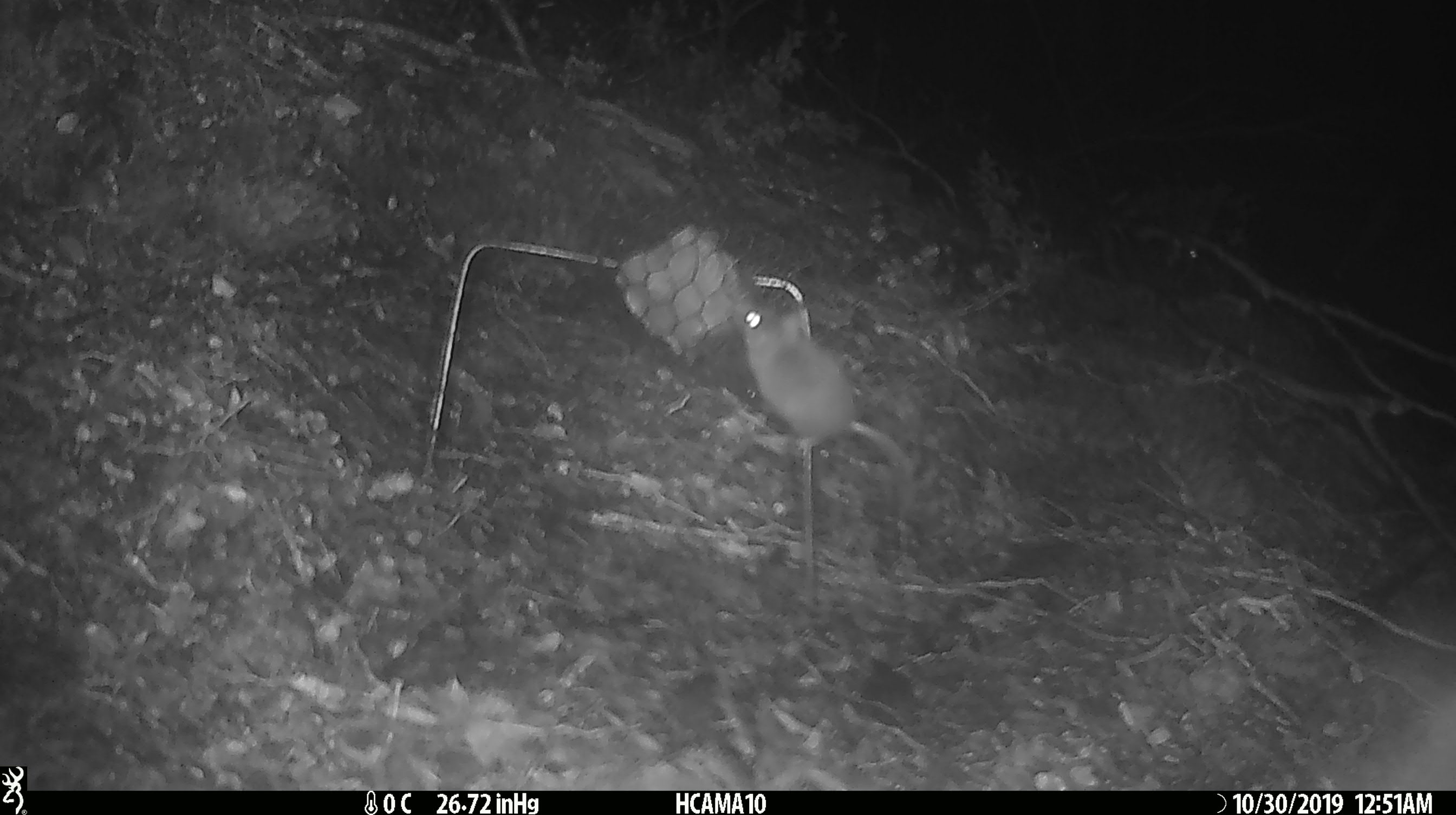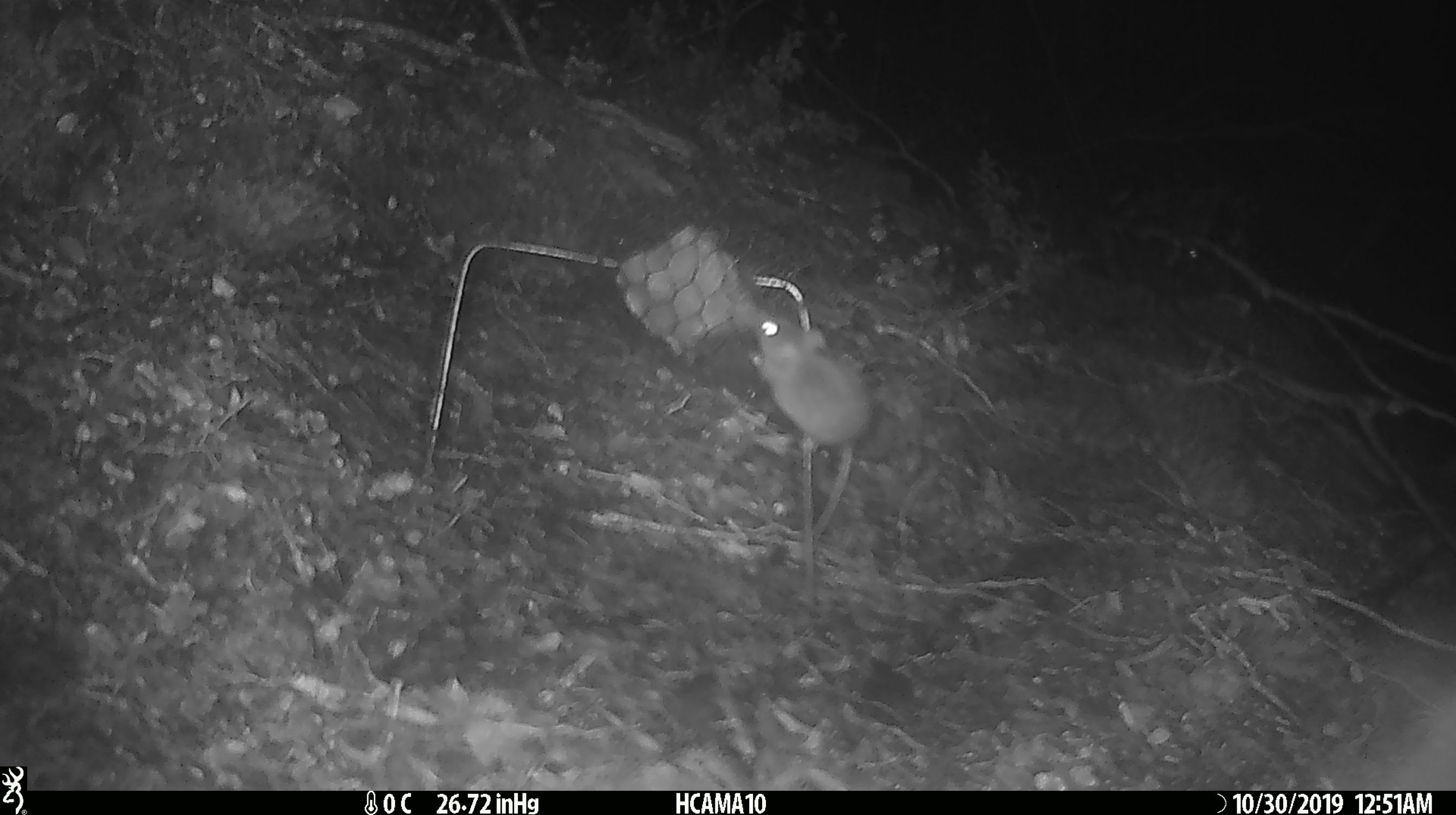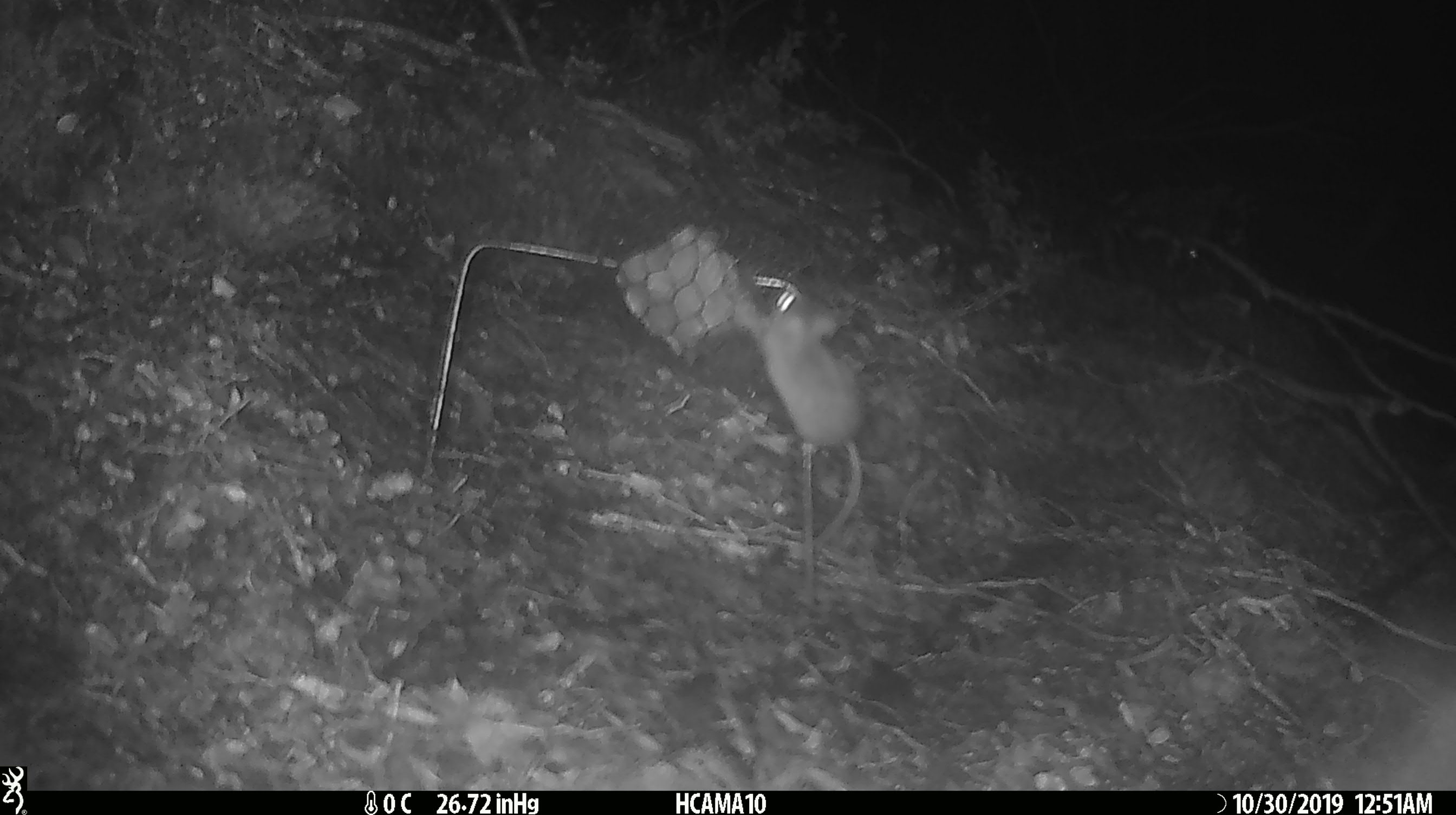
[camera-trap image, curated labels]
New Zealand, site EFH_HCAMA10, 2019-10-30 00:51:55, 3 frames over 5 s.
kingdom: Animalia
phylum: Chordata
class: Mammalia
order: Rodentia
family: Muridae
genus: Mus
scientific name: Mus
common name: mouse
Mouse (Mus).